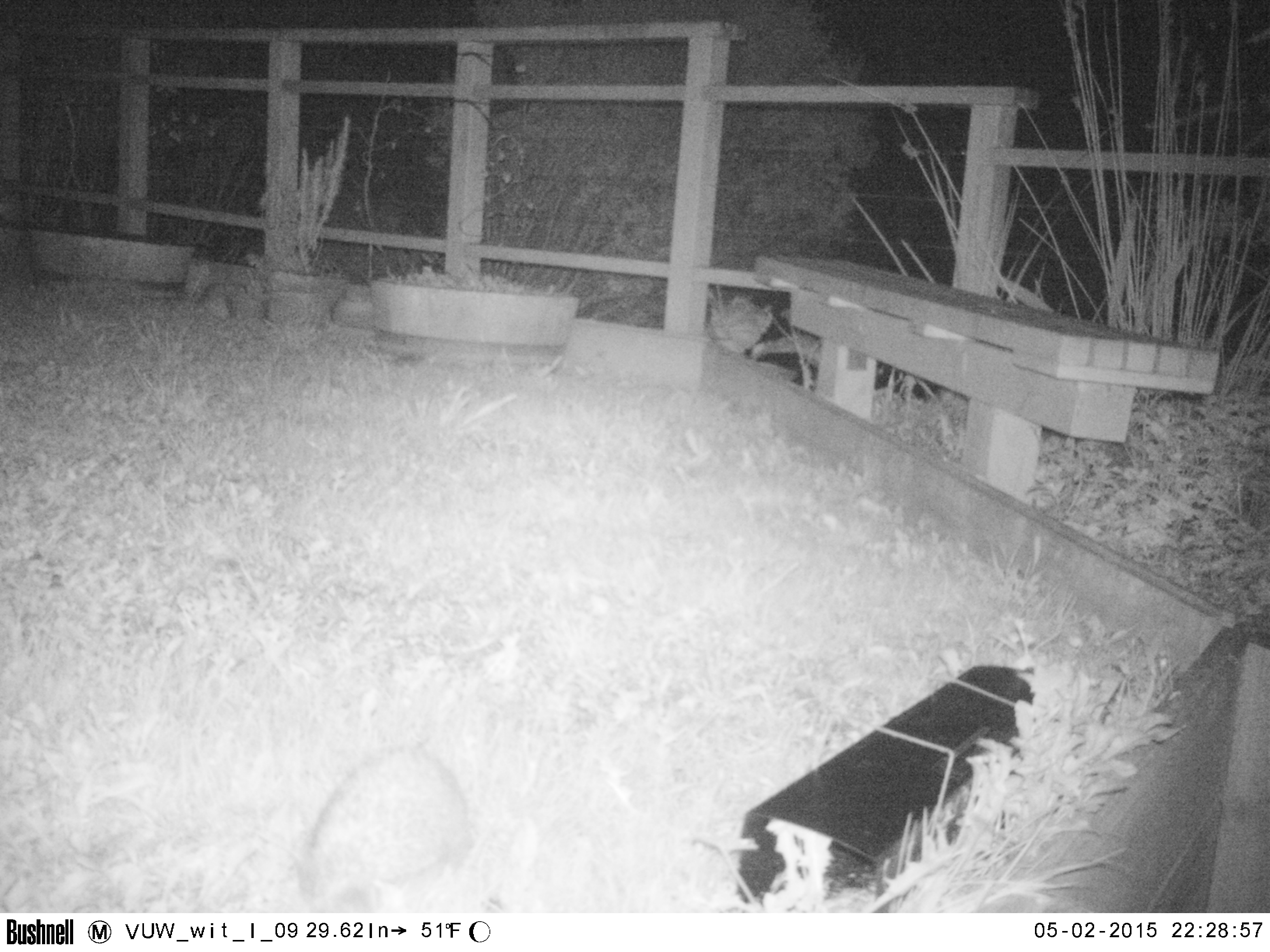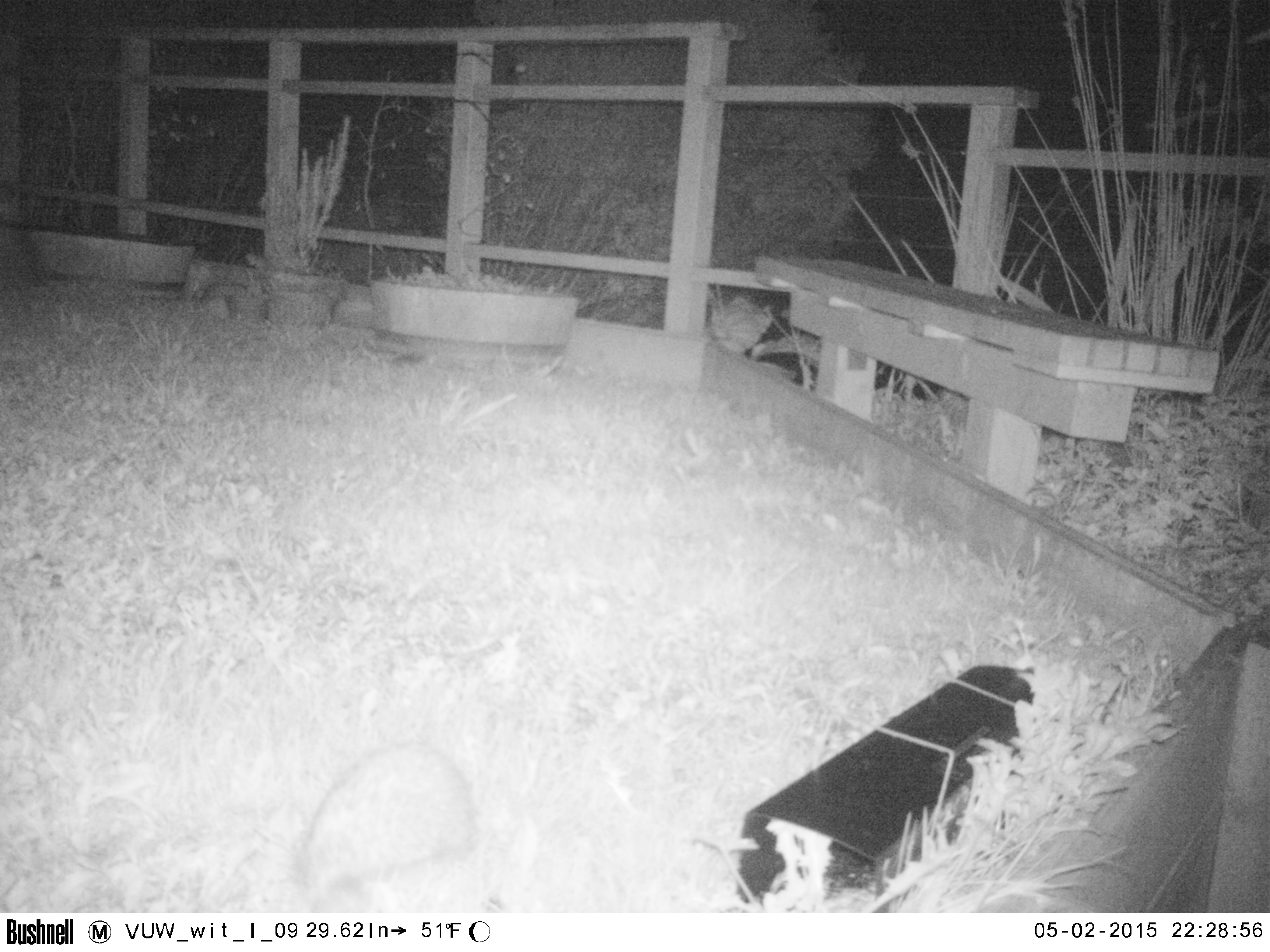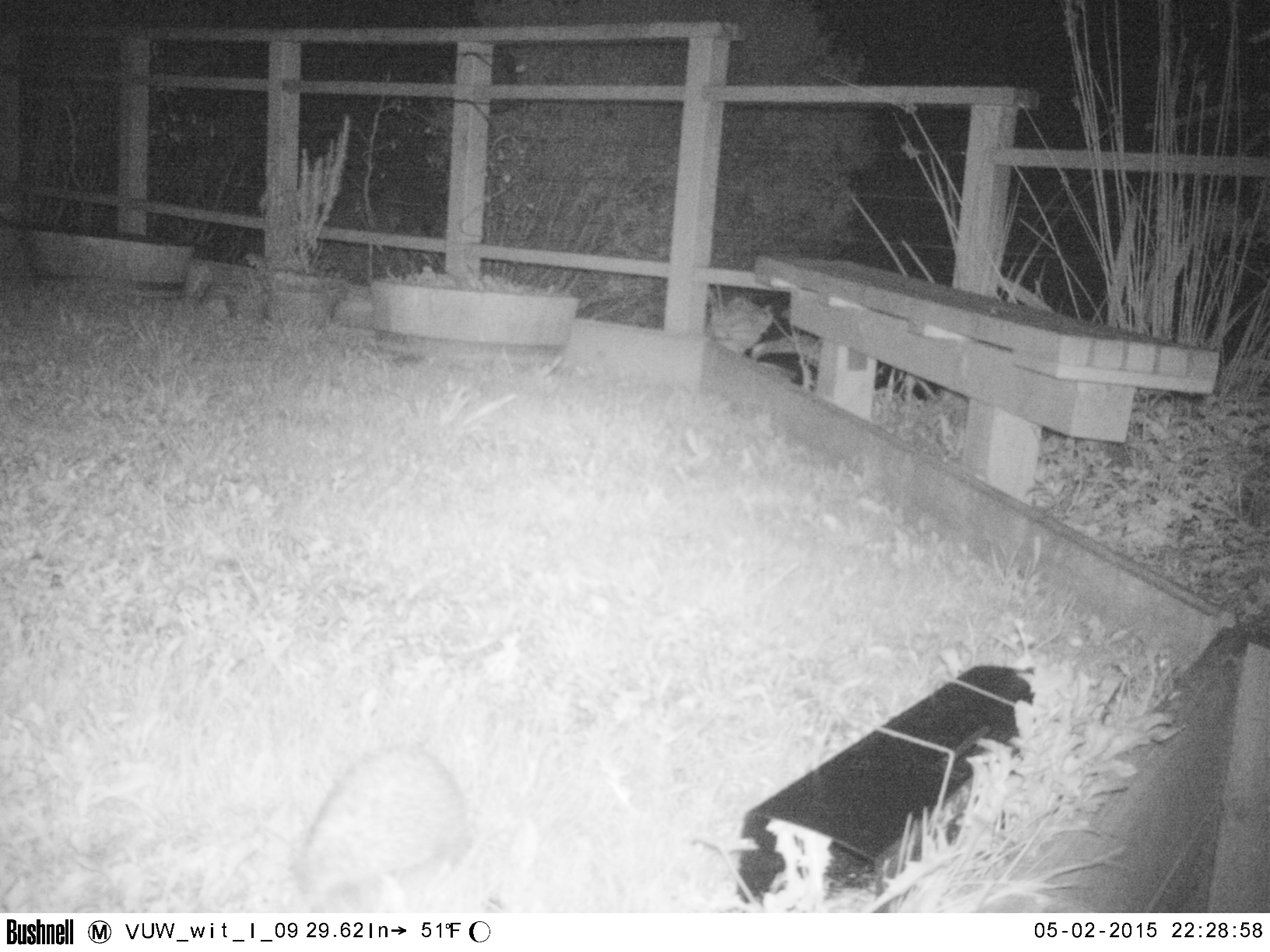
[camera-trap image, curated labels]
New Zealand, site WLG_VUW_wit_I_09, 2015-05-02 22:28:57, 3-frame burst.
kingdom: Animalia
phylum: Chordata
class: Mammalia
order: Eulipotyphla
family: Erinaceidae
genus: Erinaceus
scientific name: Erinaceus europaeus europaeus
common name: european hedgehog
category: hedgehog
Hedgehog (european hedgehog) (Erinaceus europaeus europaeus).